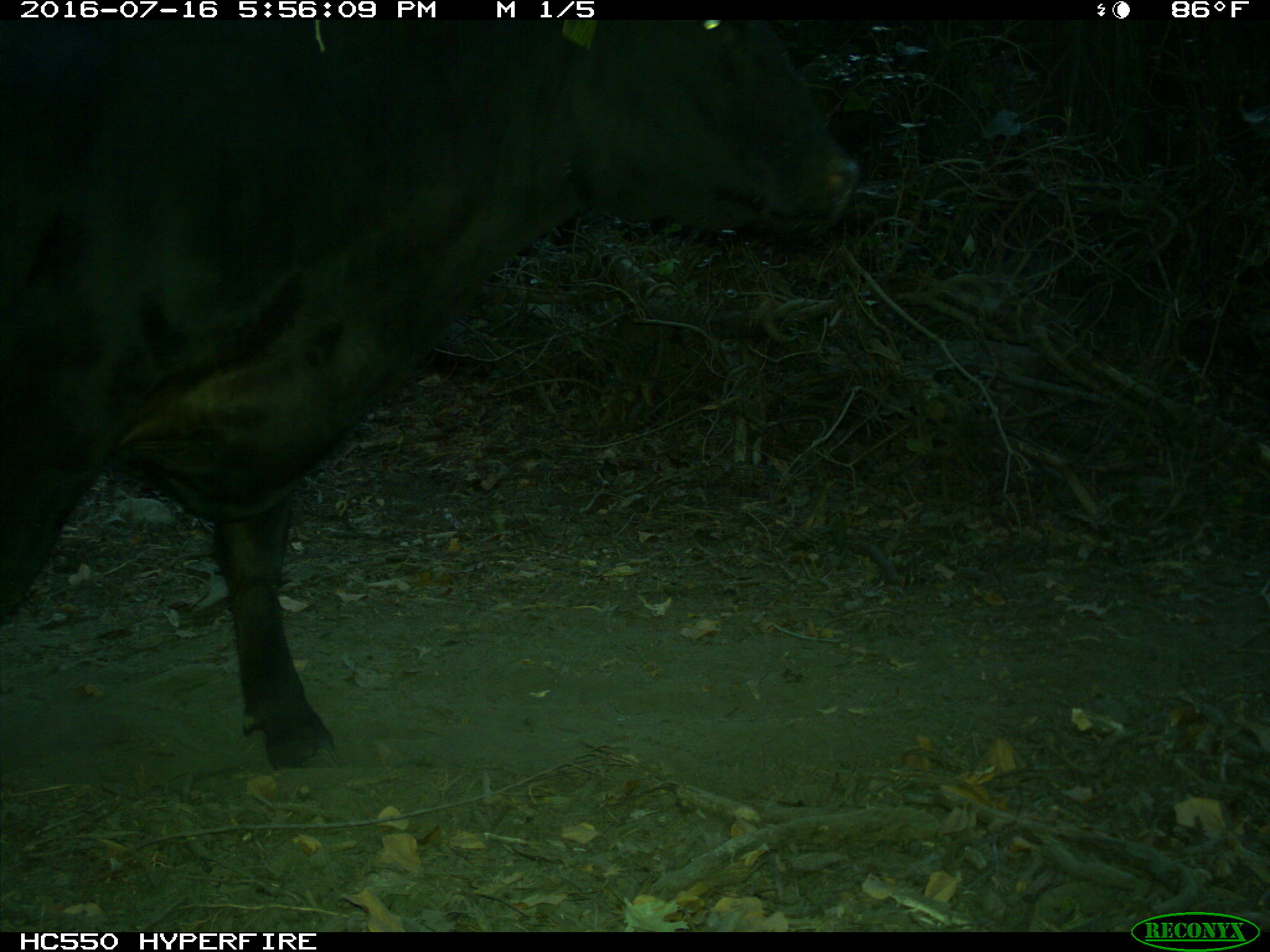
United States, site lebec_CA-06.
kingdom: Animalia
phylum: Chordata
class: Mammalia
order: Artiodactyla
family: Bovidae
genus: Bos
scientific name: Bos taurus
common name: domestic cow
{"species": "Bos taurus (domestic cow)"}